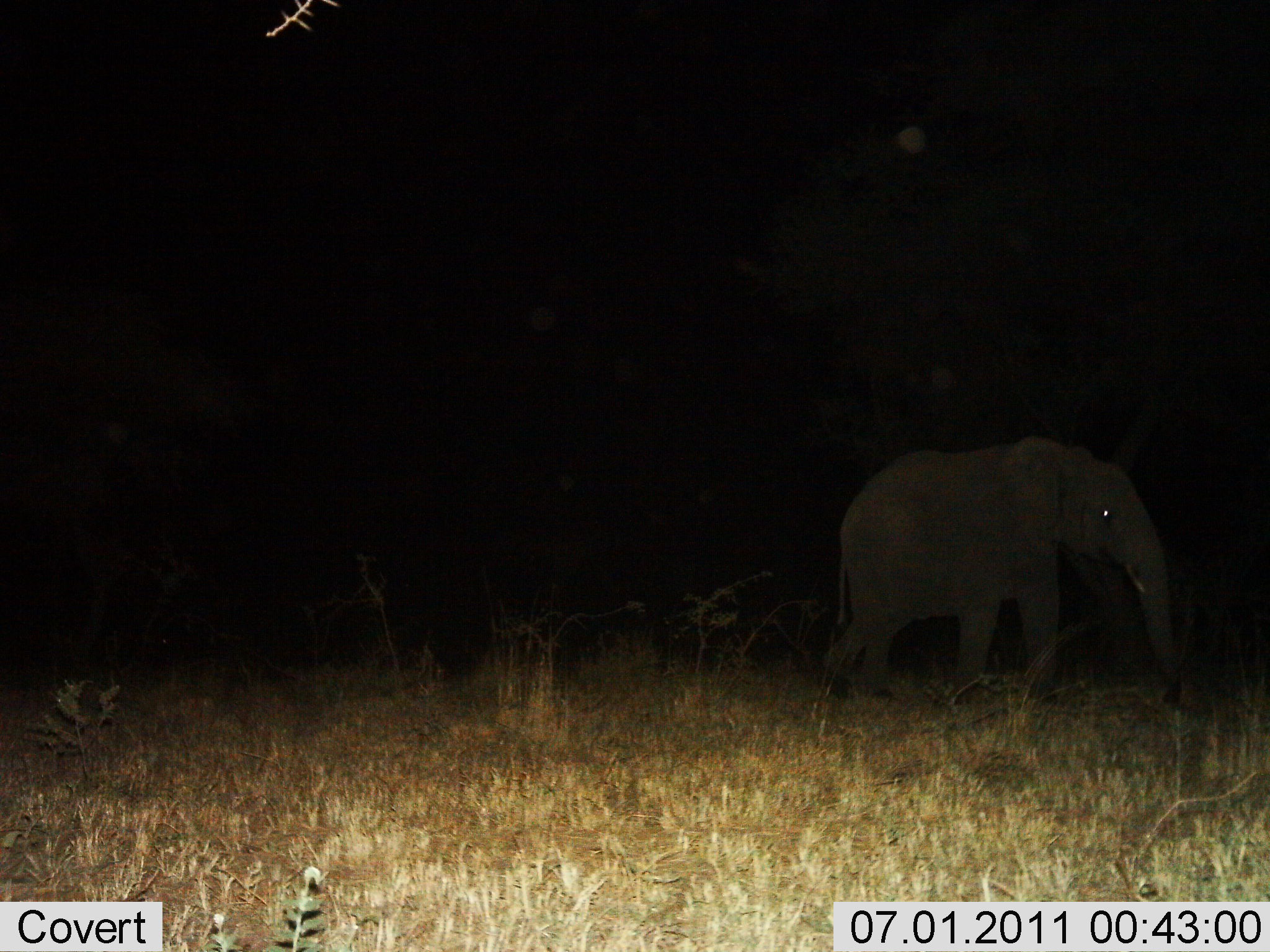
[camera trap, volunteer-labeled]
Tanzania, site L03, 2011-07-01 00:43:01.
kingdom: Animalia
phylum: Chordata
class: Mammalia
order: Proboscidea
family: Elephantidae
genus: Loxodonta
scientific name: Loxodonta africana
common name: african bush elephant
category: elephant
Elephant (african bush elephant) (Loxodonta africana), count 1. Behavior (volunteer vote fractions): standing 27%, resting 0%, moving 73%, interacting 0%. Young present (vote fraction): 18%. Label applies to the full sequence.